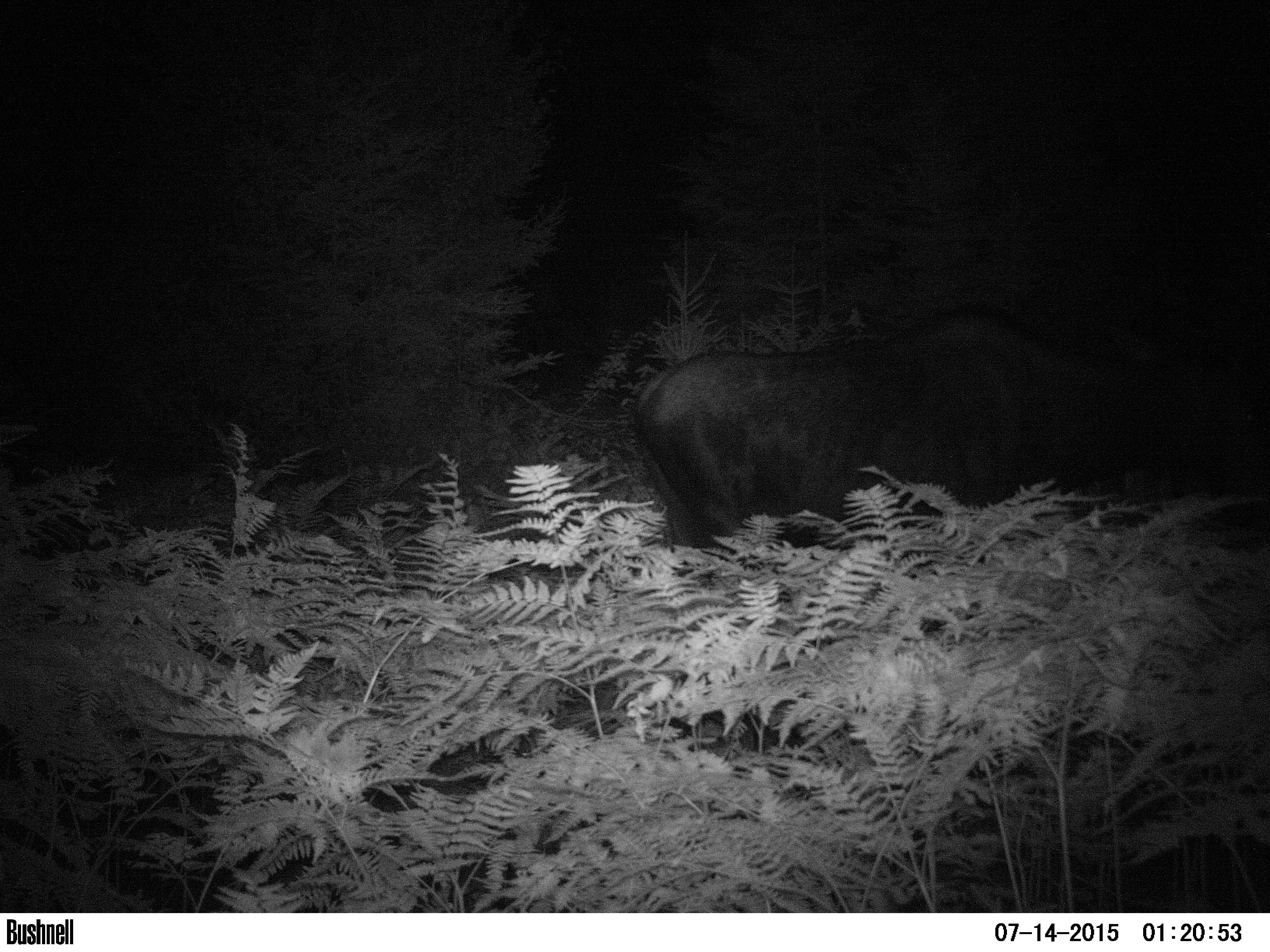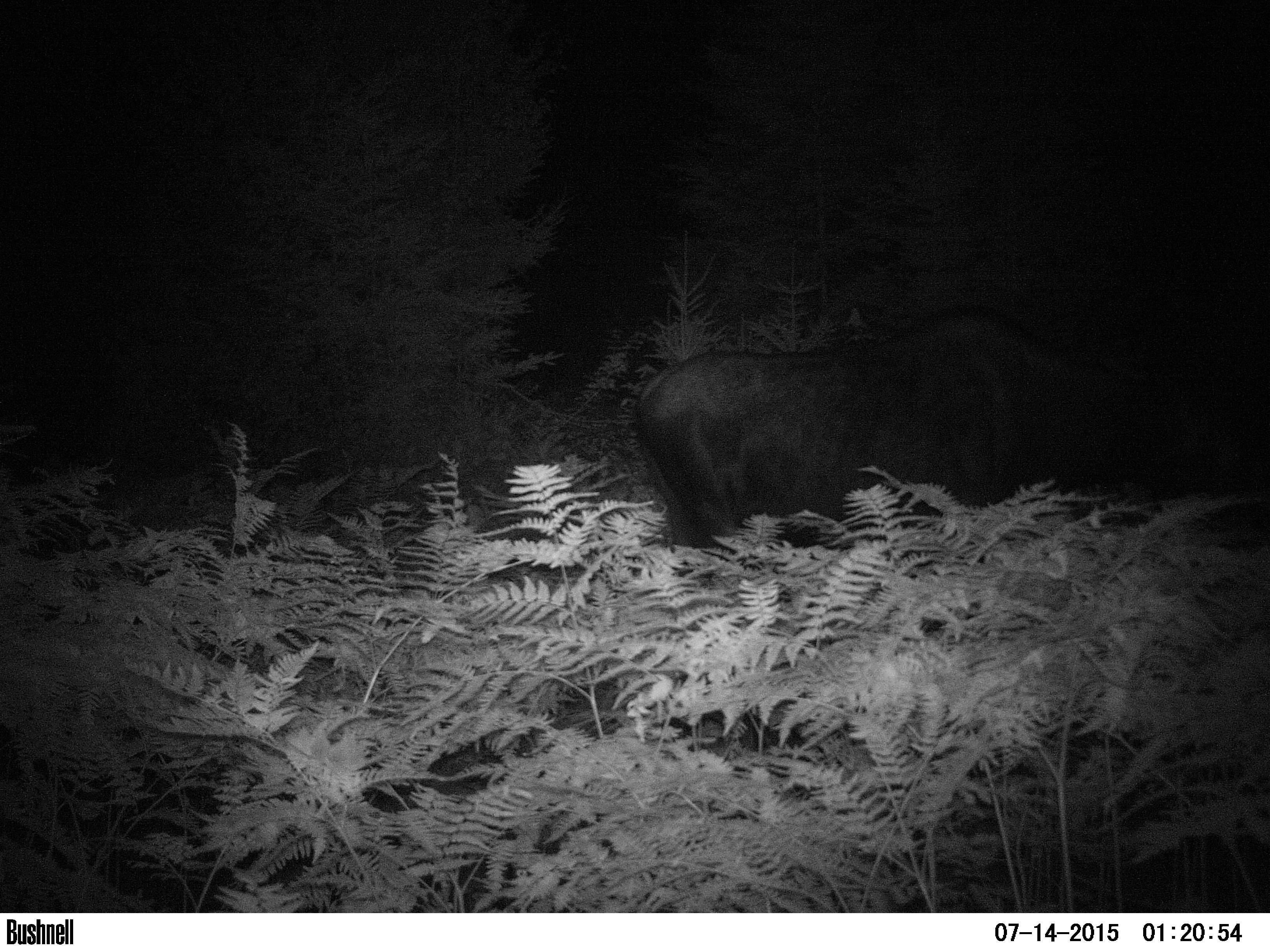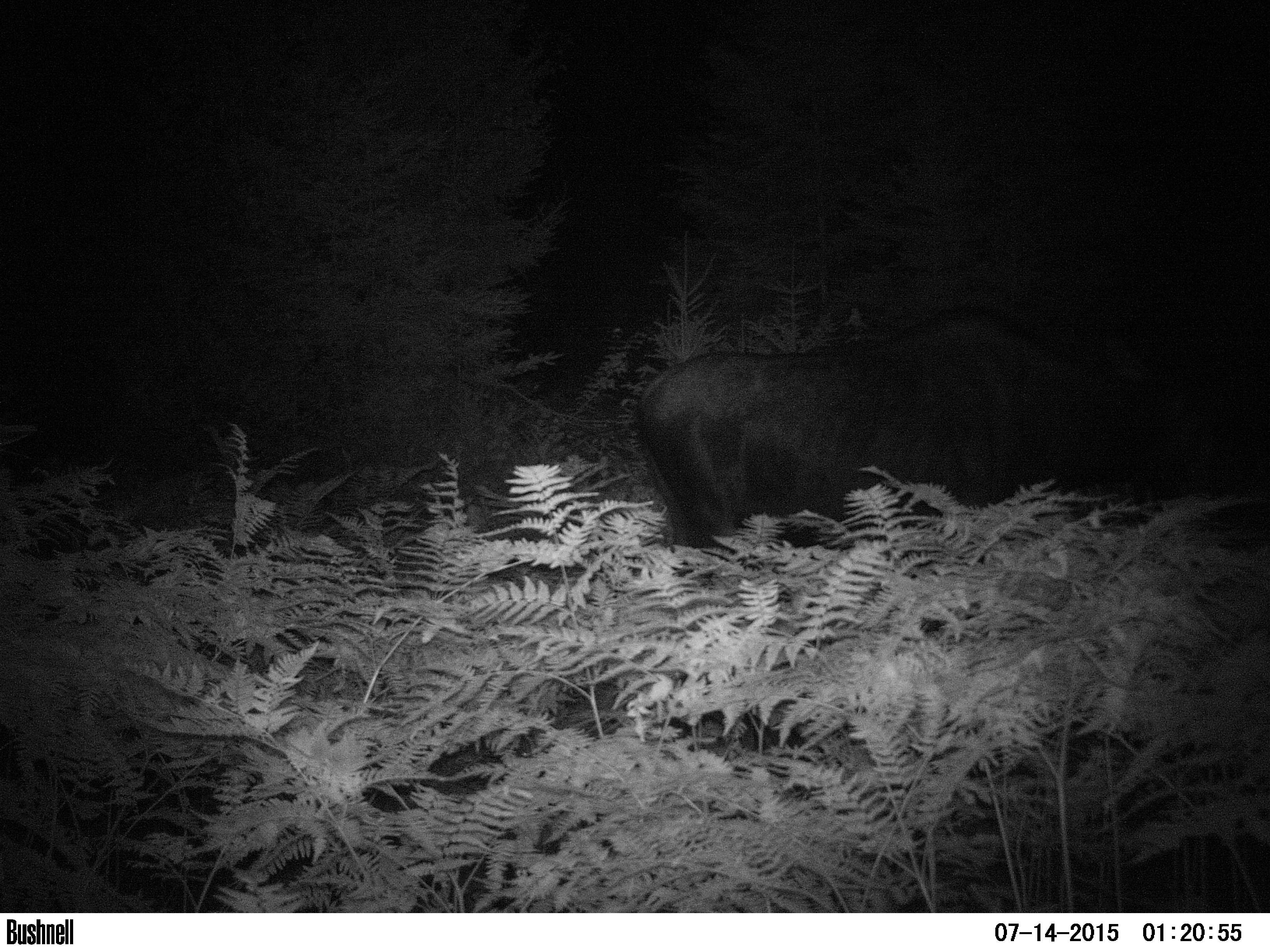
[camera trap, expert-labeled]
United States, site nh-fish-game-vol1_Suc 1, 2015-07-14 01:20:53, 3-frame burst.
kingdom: Animalia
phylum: Chordata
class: Mammalia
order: Artiodactyla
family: Cervidae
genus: Alces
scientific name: Alces alces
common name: moose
Moose (Alces alces).